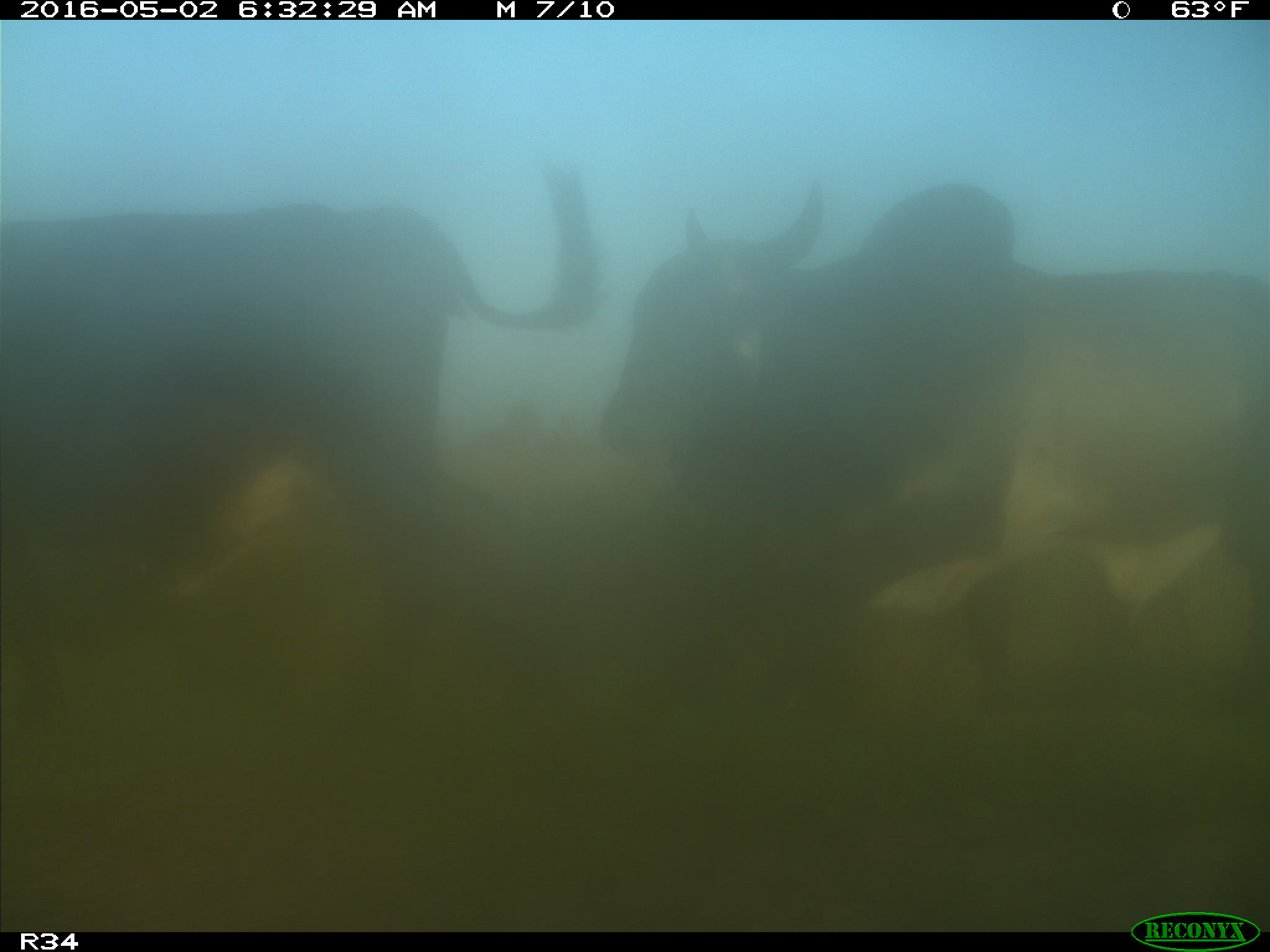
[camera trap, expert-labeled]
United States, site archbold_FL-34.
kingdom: Animalia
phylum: Chordata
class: Mammalia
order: Artiodactyla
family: Bovidae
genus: Bos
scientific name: Bos taurus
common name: domestic cow